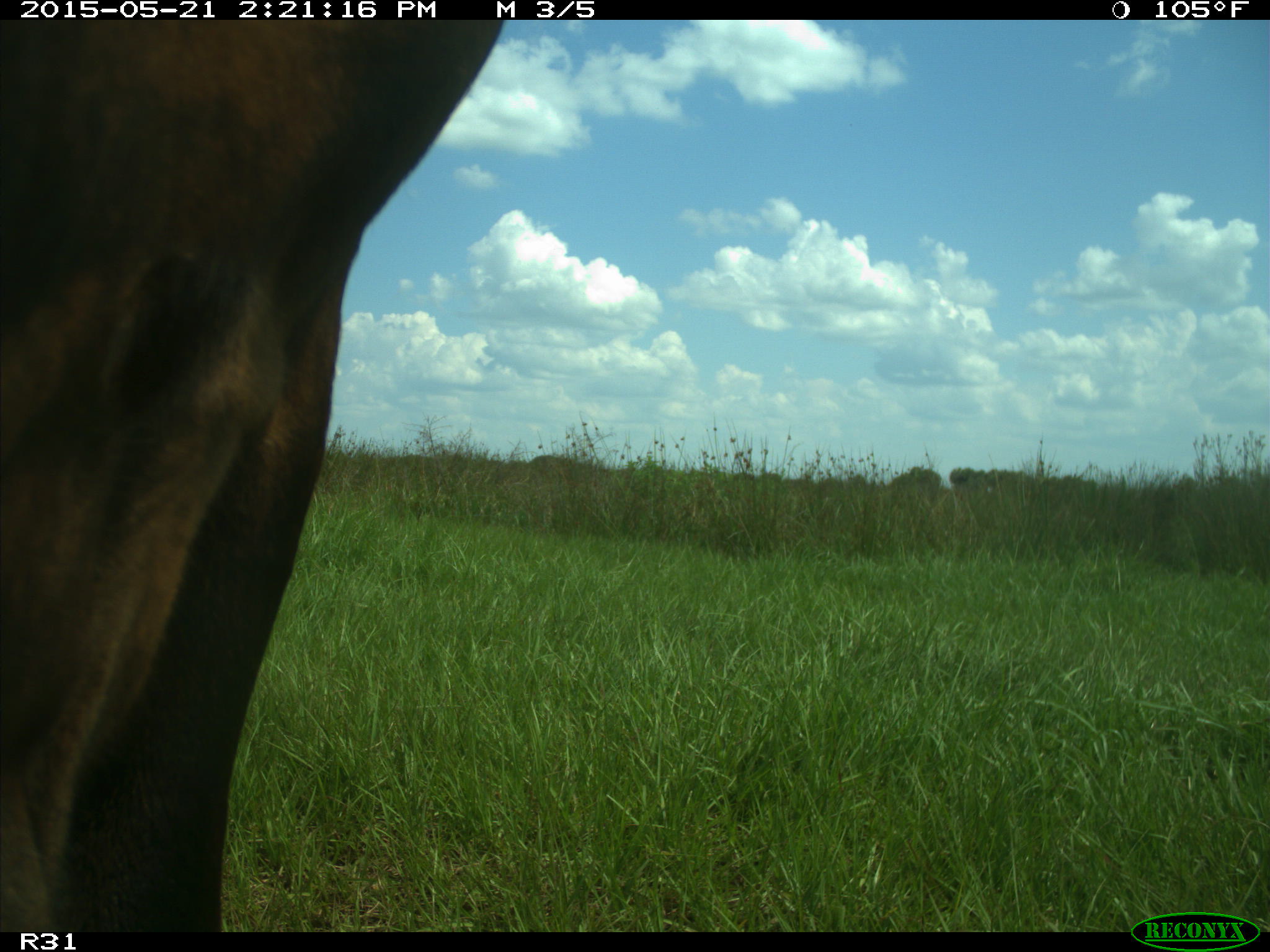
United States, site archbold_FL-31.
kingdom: Animalia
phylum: Chordata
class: Mammalia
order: Artiodactyla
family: Bovidae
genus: Bos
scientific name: Bos taurus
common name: domestic cow